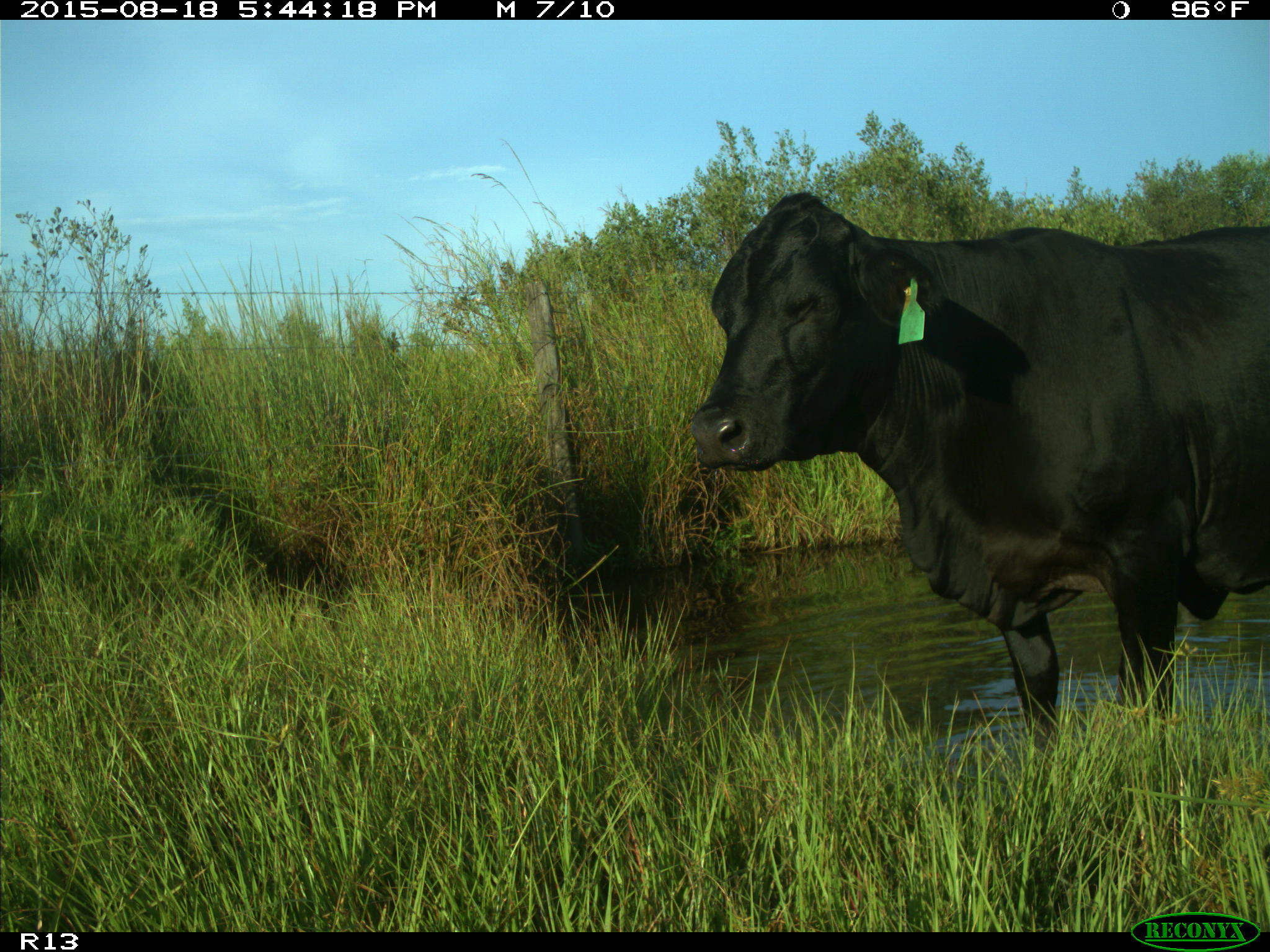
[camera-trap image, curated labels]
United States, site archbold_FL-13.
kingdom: Animalia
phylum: Chordata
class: Mammalia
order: Artiodactyla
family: Bovidae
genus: Bos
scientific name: Bos taurus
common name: domestic cow